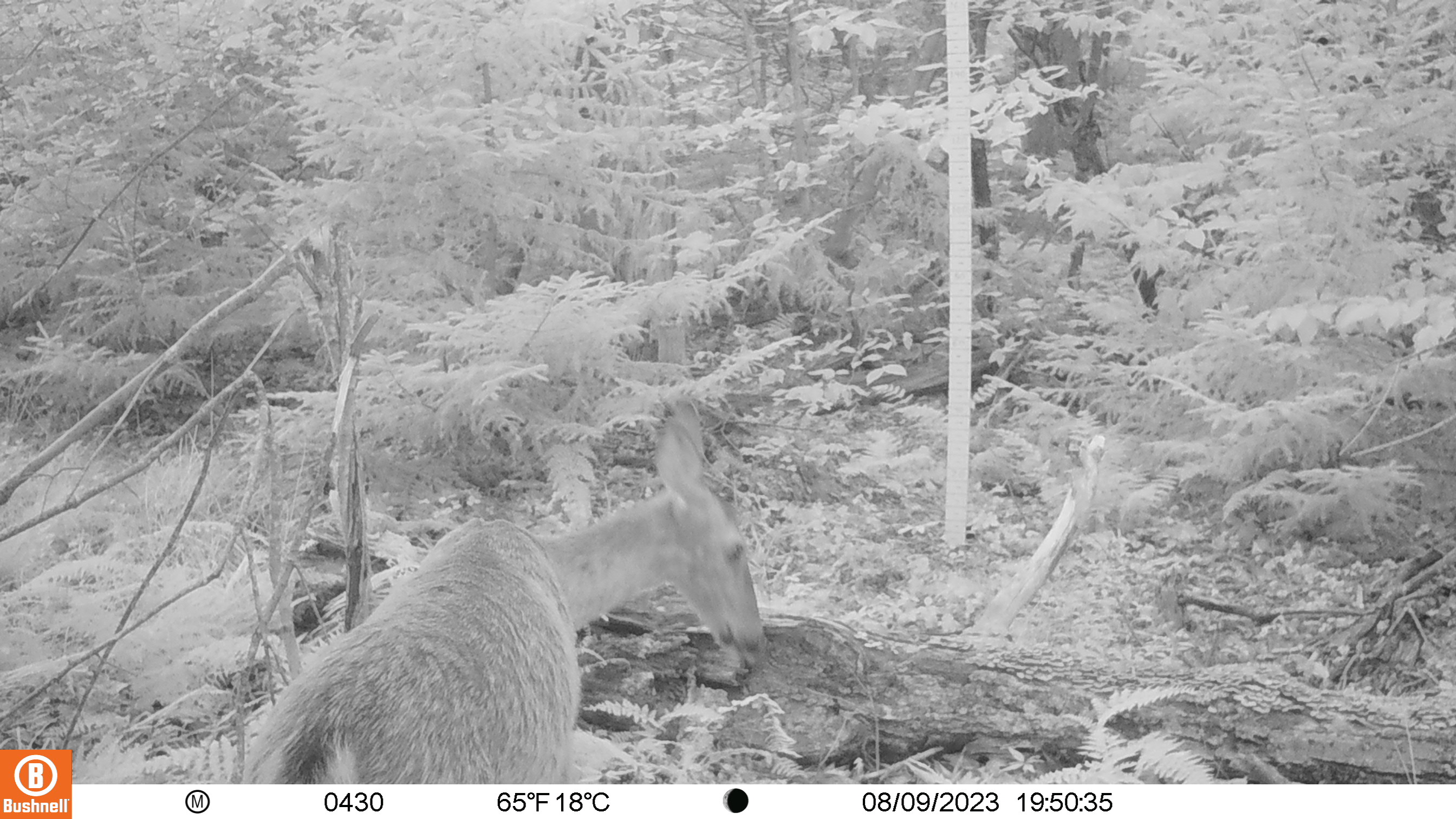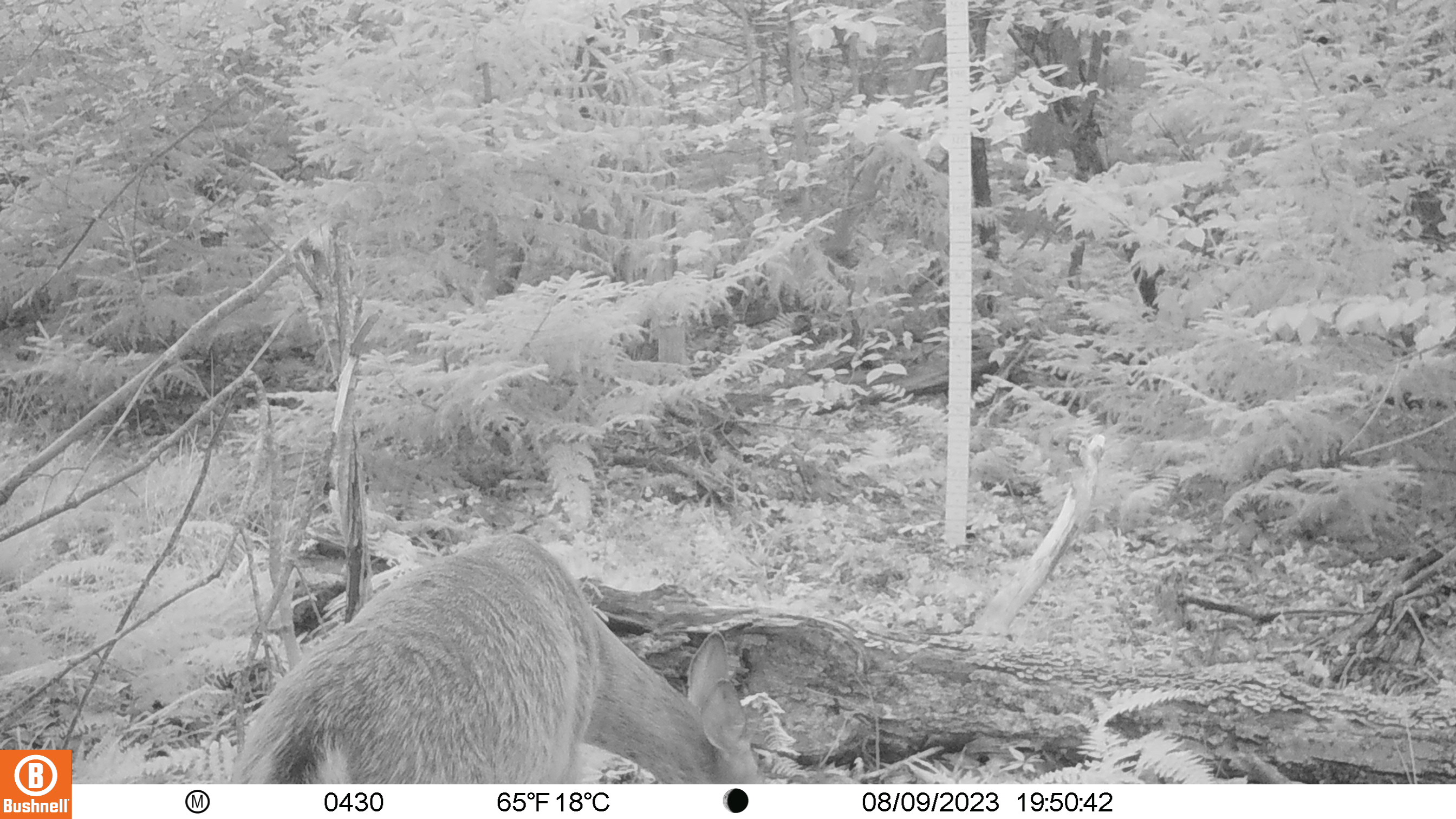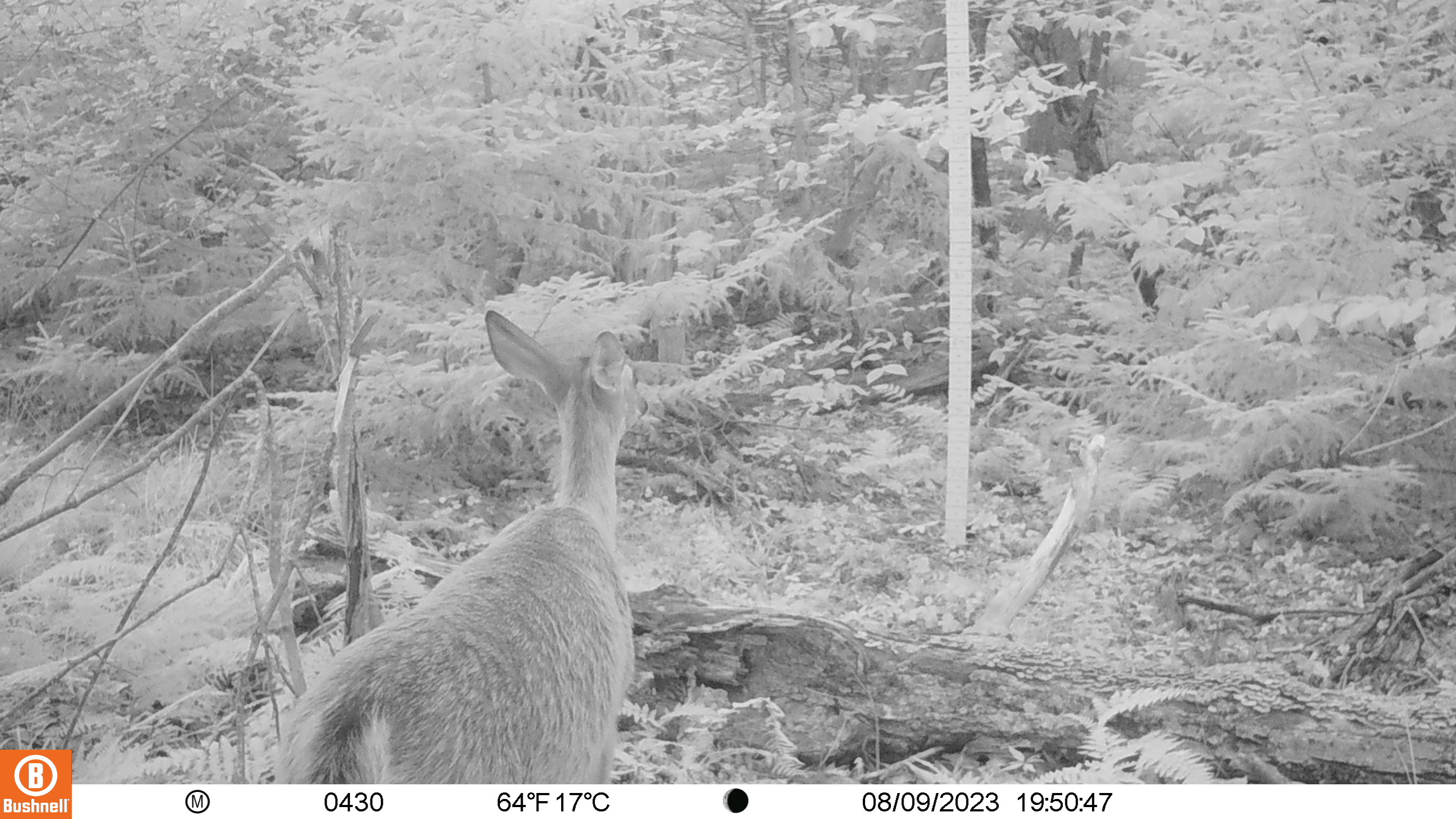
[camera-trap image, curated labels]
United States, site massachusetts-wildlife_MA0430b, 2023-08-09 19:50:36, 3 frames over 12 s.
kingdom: Animalia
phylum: Chordata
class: Mammalia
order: Artiodactyla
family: Cervidae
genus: Odocoileus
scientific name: Odocoileus virginianus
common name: white-tailed deer